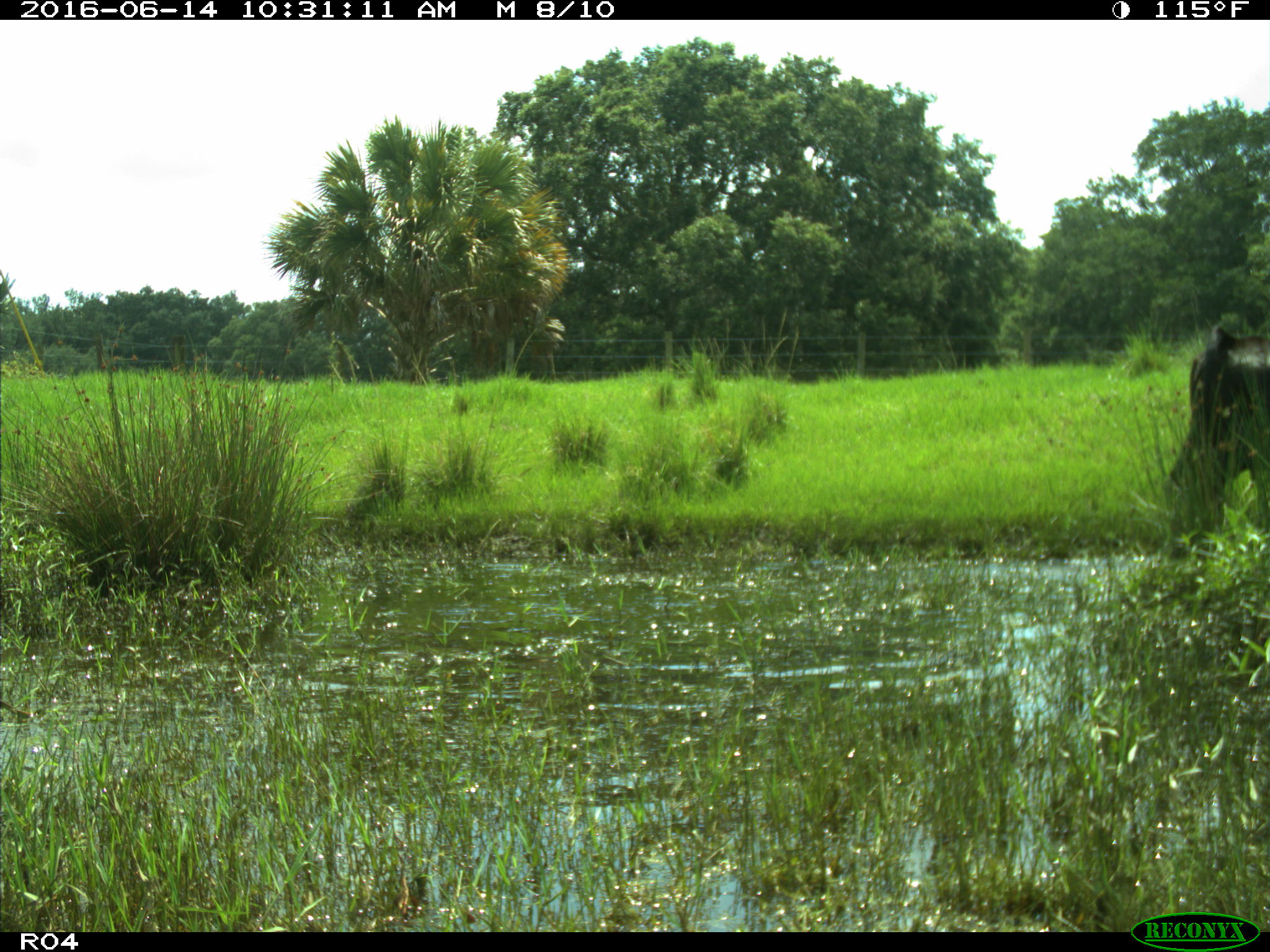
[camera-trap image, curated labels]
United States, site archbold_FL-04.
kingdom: Animalia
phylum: Chordata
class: Mammalia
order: Artiodactyla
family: Bovidae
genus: Bos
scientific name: Bos taurus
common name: domestic cow